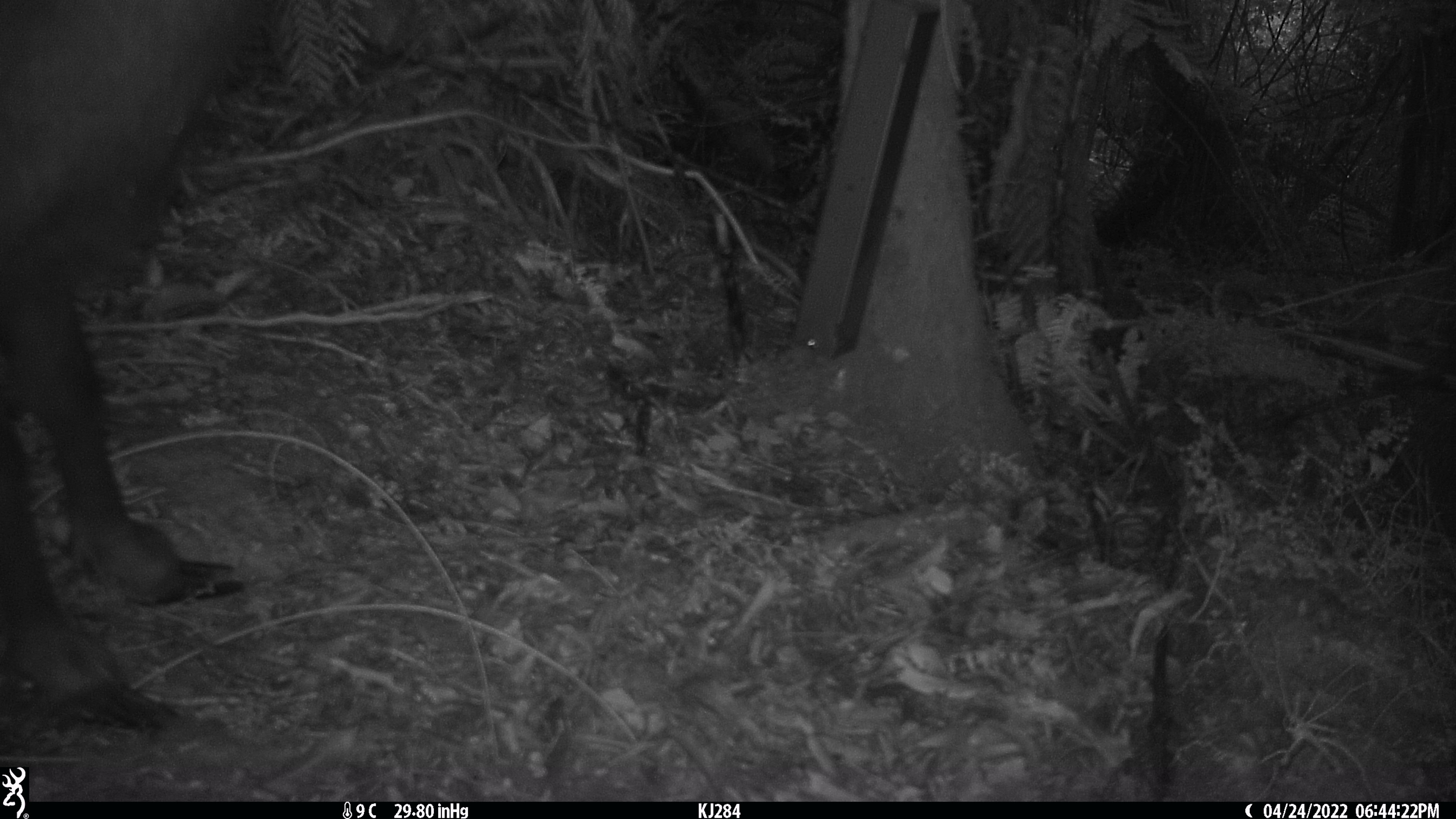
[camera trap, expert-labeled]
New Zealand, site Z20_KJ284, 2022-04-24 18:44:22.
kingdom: Animalia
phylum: Chordata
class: Mammalia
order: Artiodactyla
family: Bovidae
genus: Rupicapra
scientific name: Rupicapra rupicapra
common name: alpine chamois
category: chamois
Chamois (alpine chamois) (Rupicapra rupicapra).